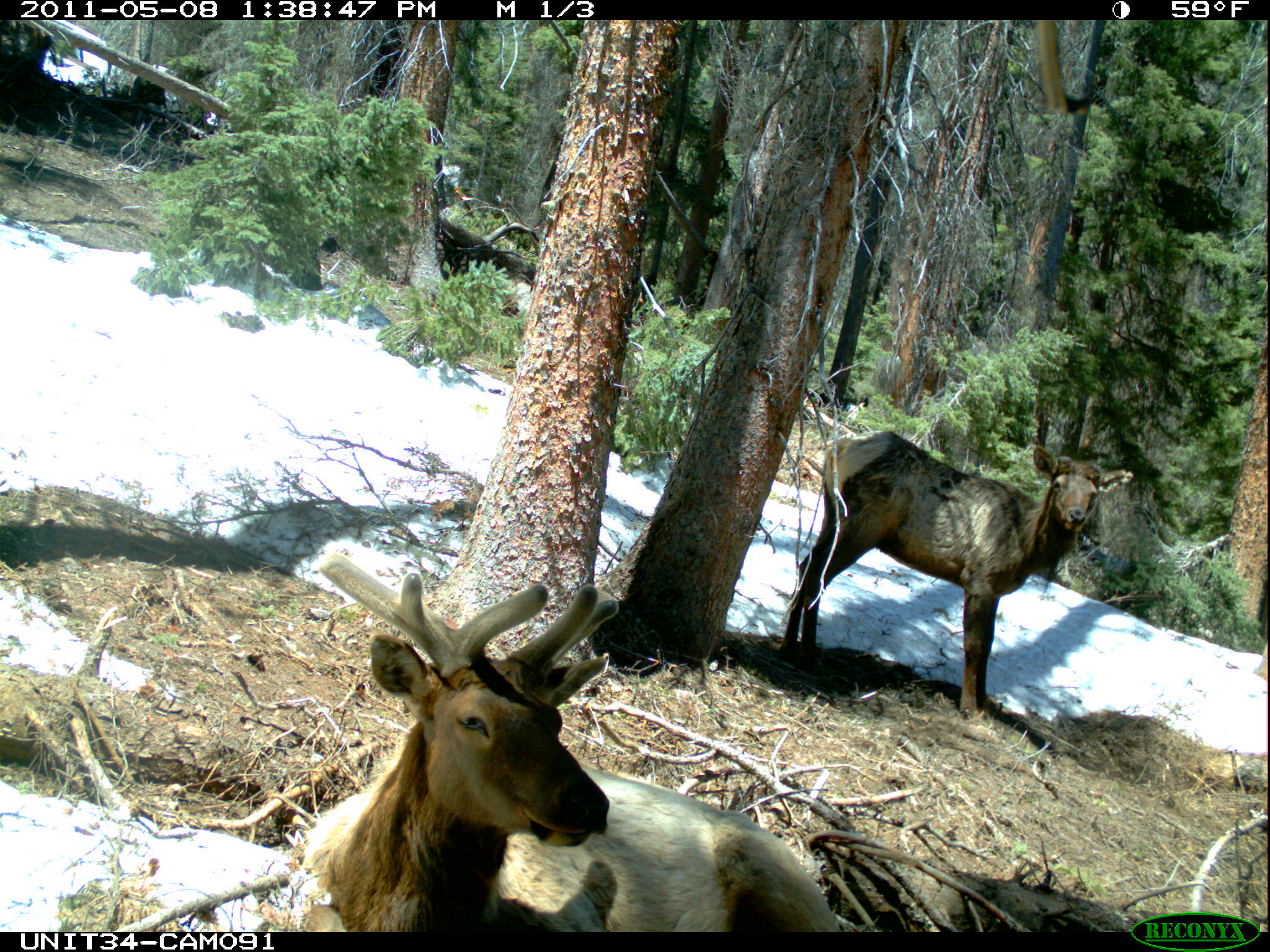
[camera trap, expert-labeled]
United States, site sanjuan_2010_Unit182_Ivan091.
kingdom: Animalia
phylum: Chordata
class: Mammalia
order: Artiodactyla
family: Cervidae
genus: Cervus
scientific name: Cervus elaphus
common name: red deer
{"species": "Cervus elaphus (red deer)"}